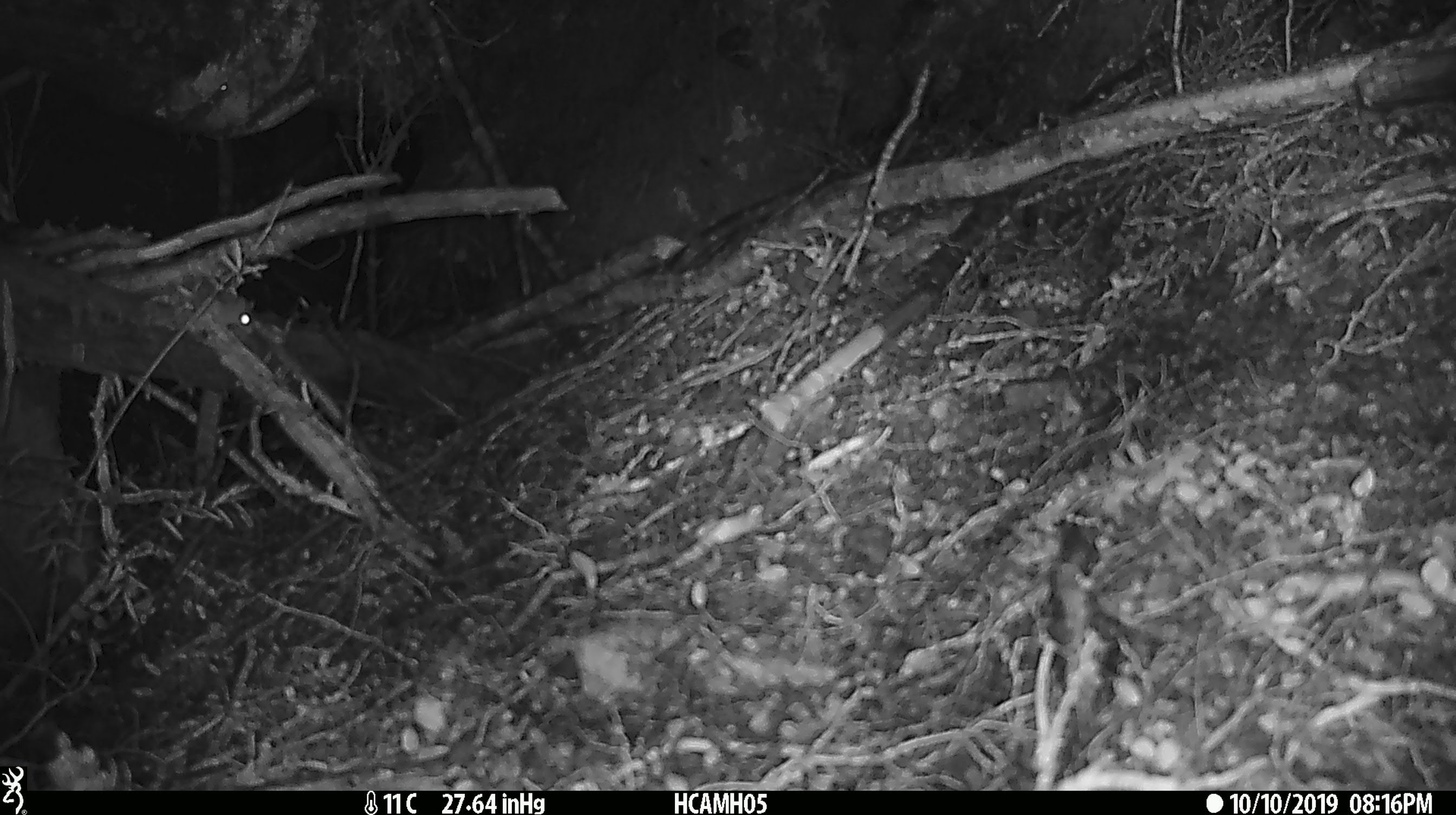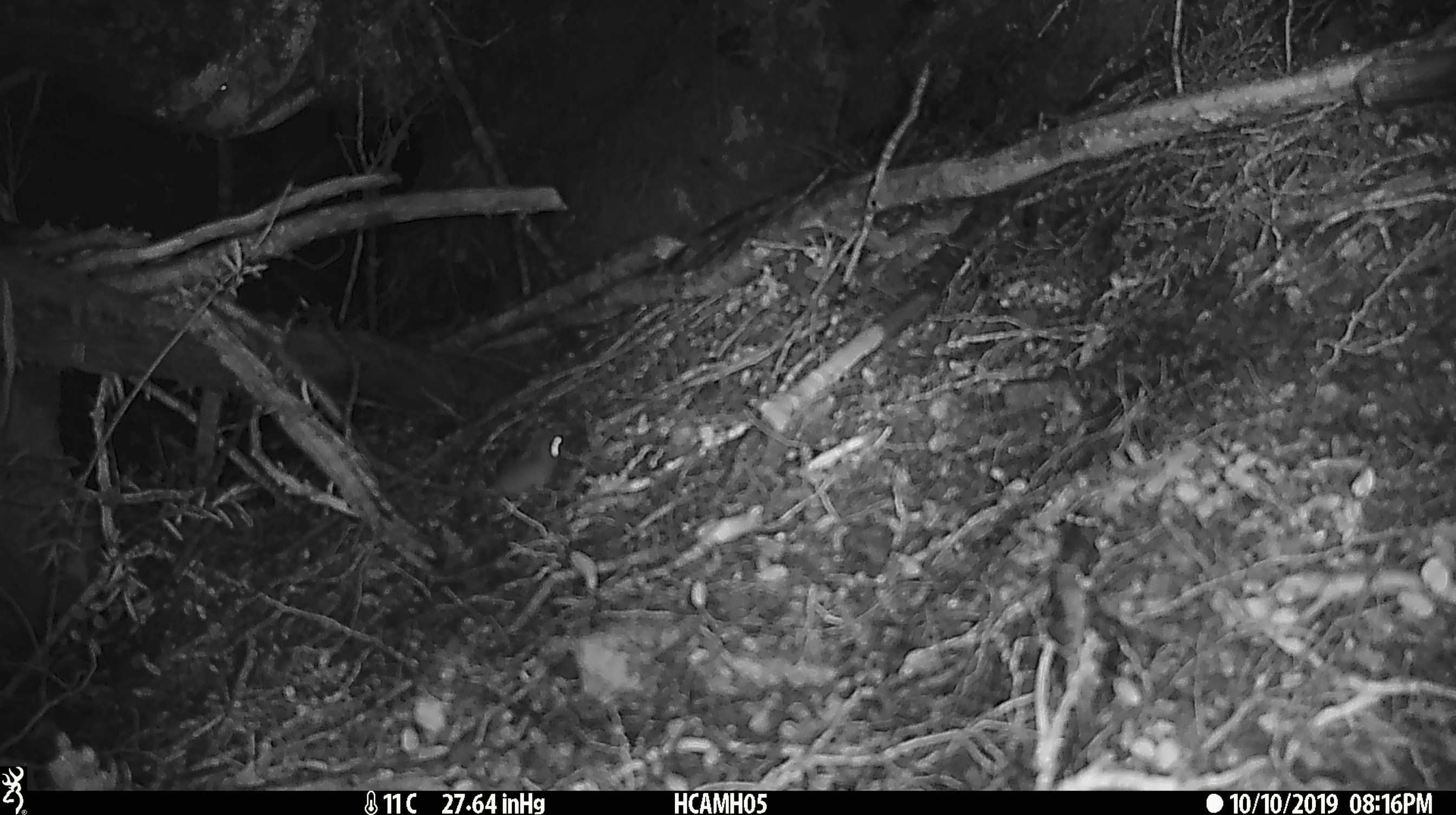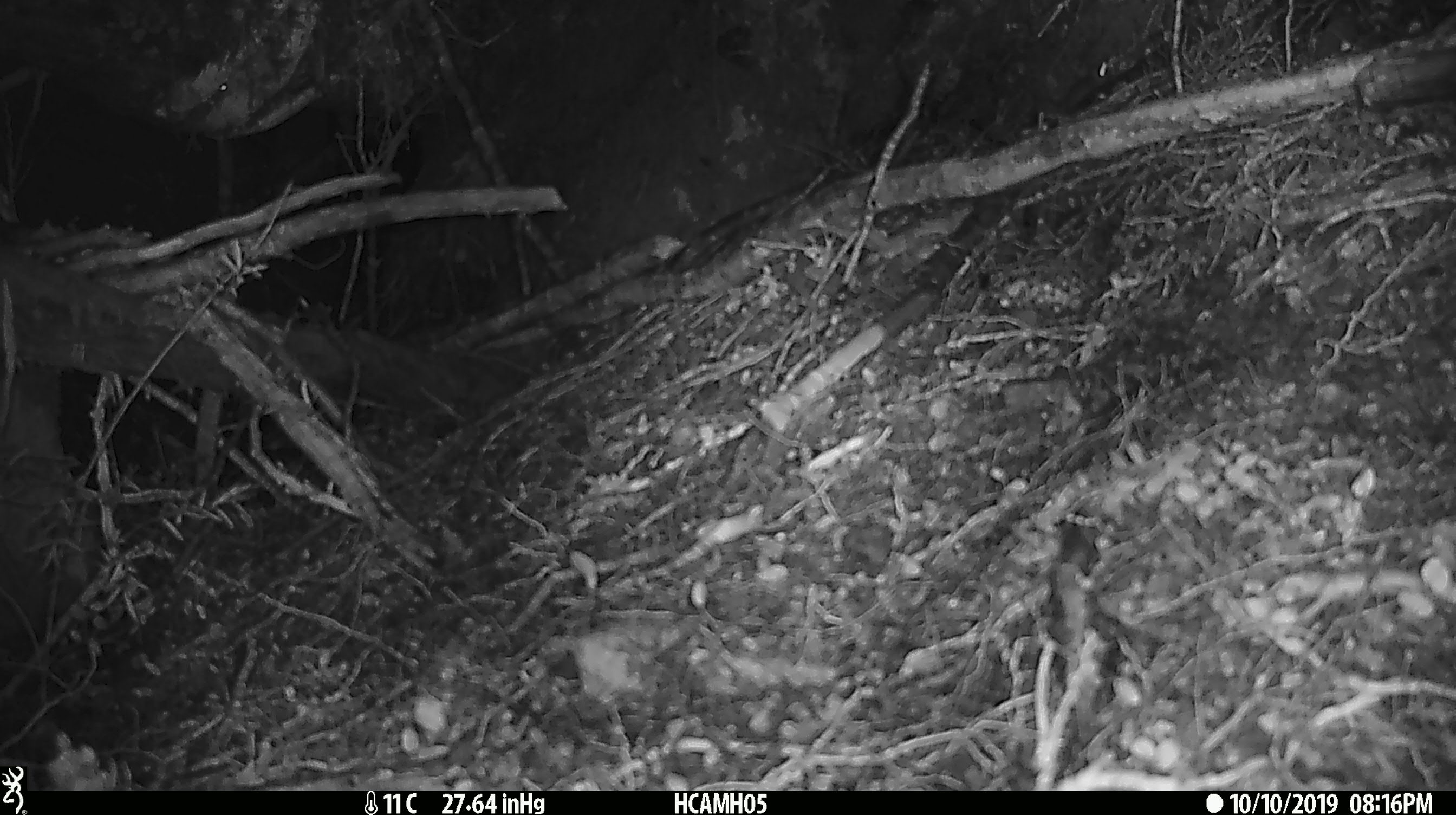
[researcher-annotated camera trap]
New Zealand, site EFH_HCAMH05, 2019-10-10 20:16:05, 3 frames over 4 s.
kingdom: Animalia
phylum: Chordata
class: Mammalia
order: Rodentia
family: Muridae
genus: Mus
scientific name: Mus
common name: mouse